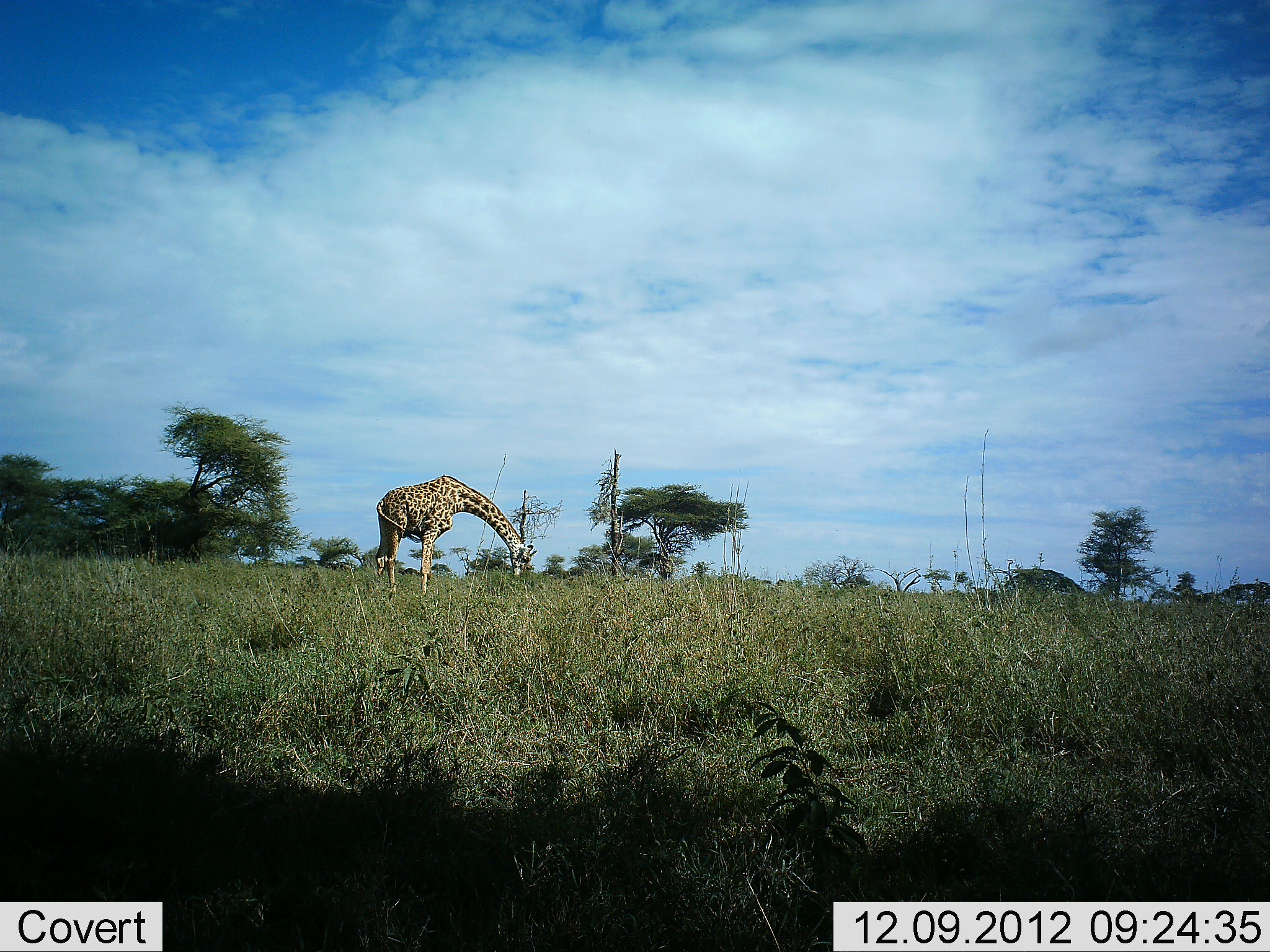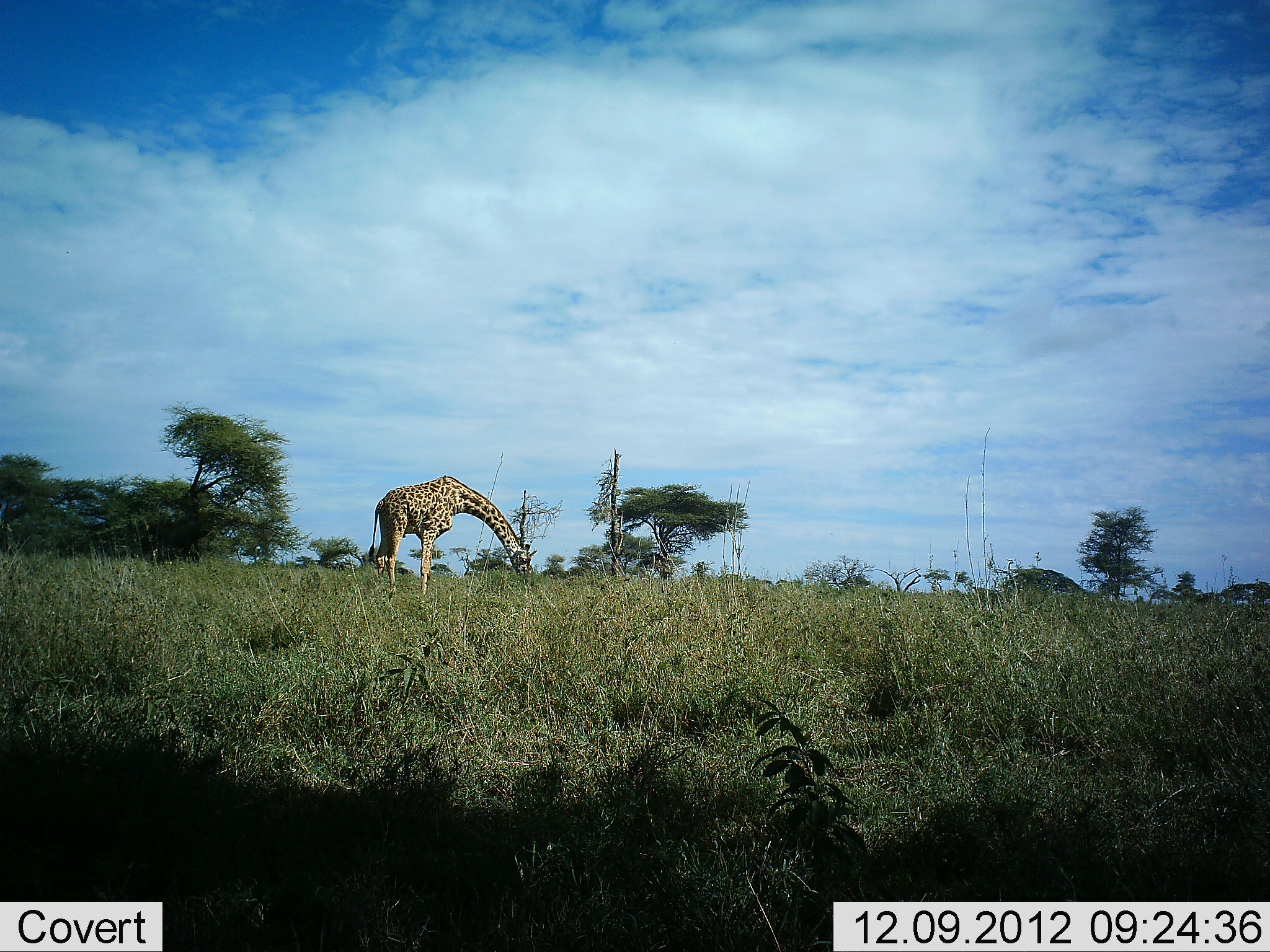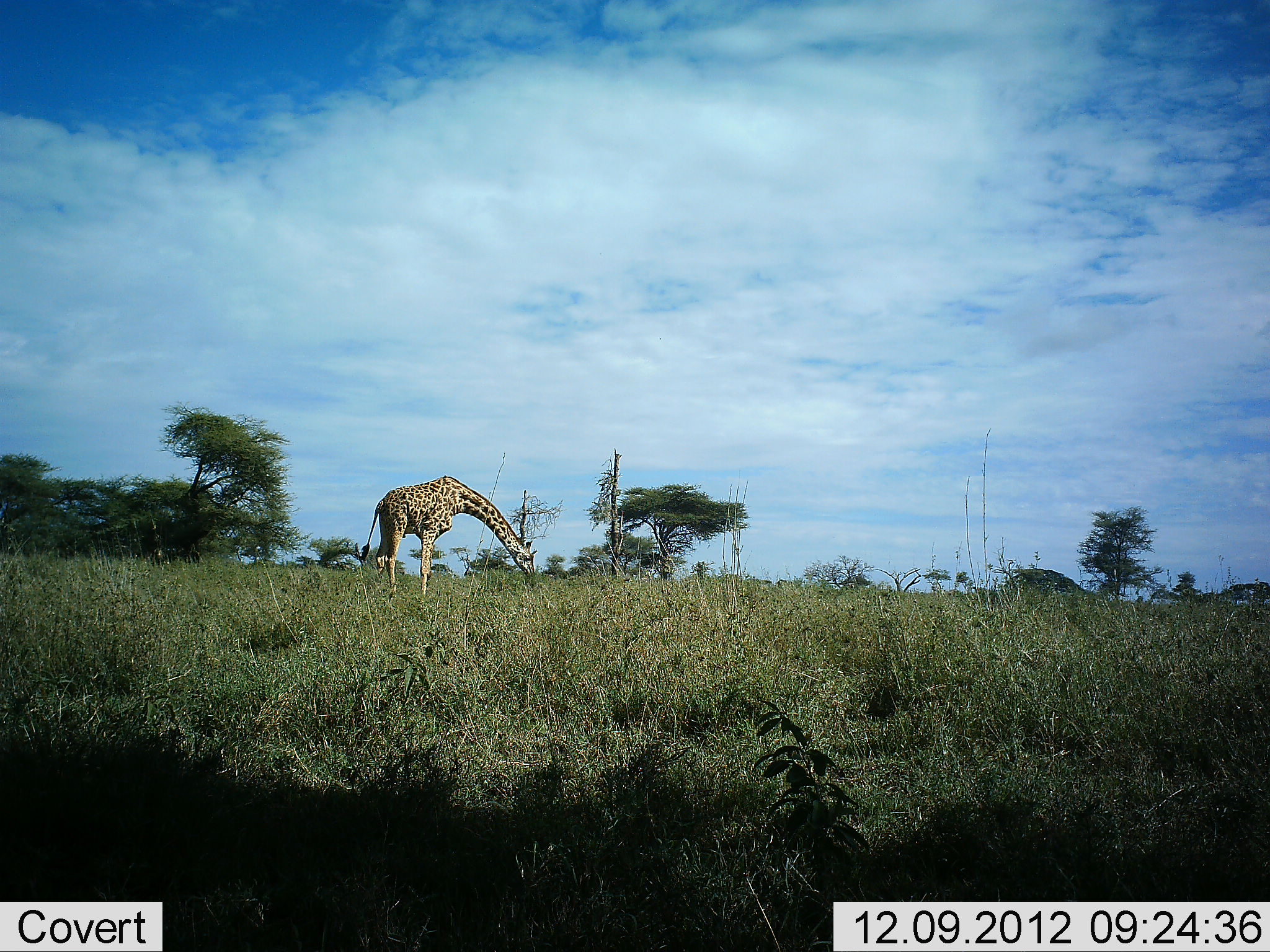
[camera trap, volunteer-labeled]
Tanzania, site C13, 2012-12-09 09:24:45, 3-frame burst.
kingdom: Animalia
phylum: Chordata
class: Mammalia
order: Artiodactyla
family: Giraffidae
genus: Giraffa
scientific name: Giraffa camelopardalis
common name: giraffe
Giraffe (Giraffa camelopardalis), count 1. Behavior (volunteer vote fractions): standing 10%, resting 0%, moving 10%, interacting 0%. Young present (vote fraction): 0%. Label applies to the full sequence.